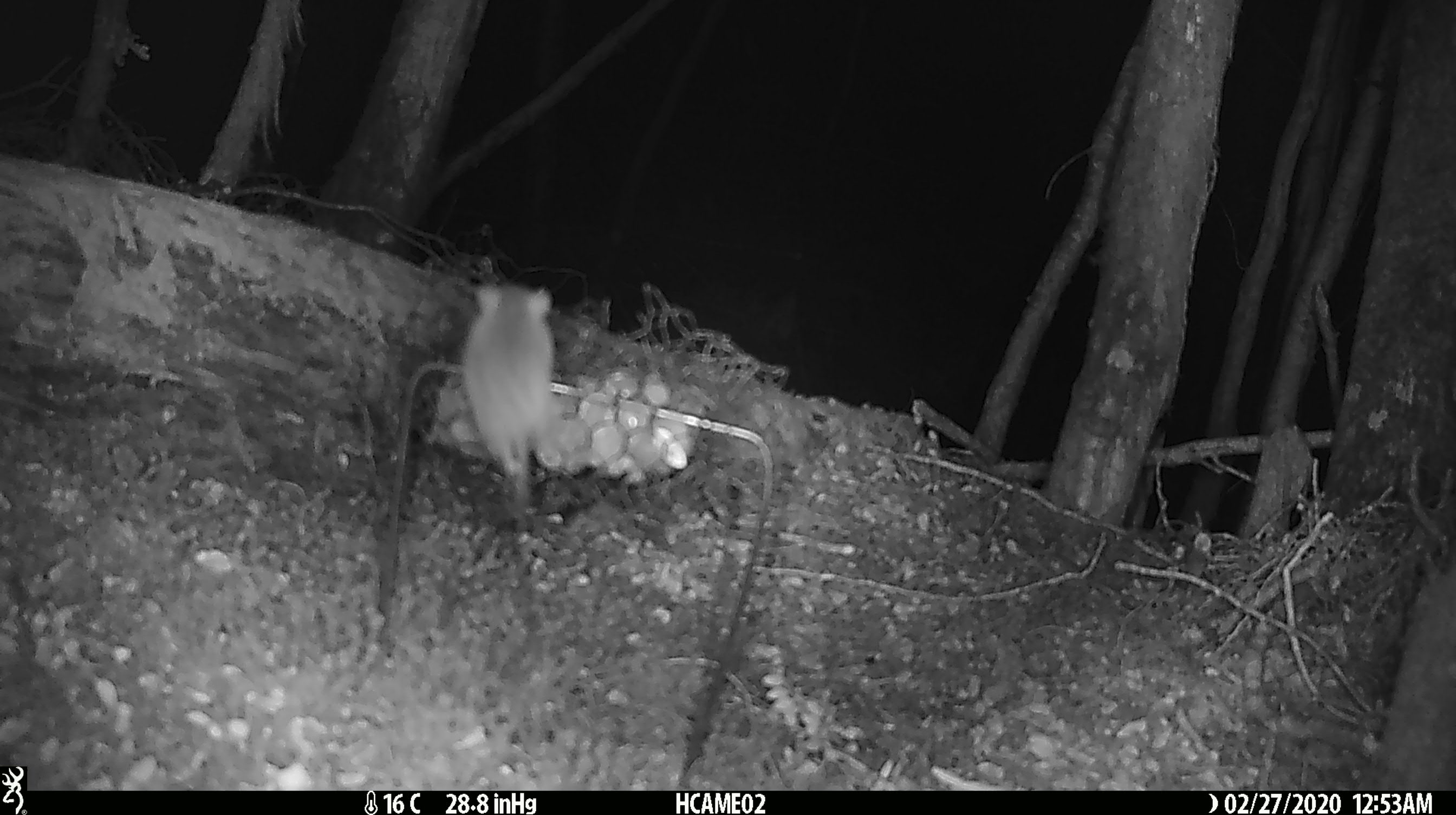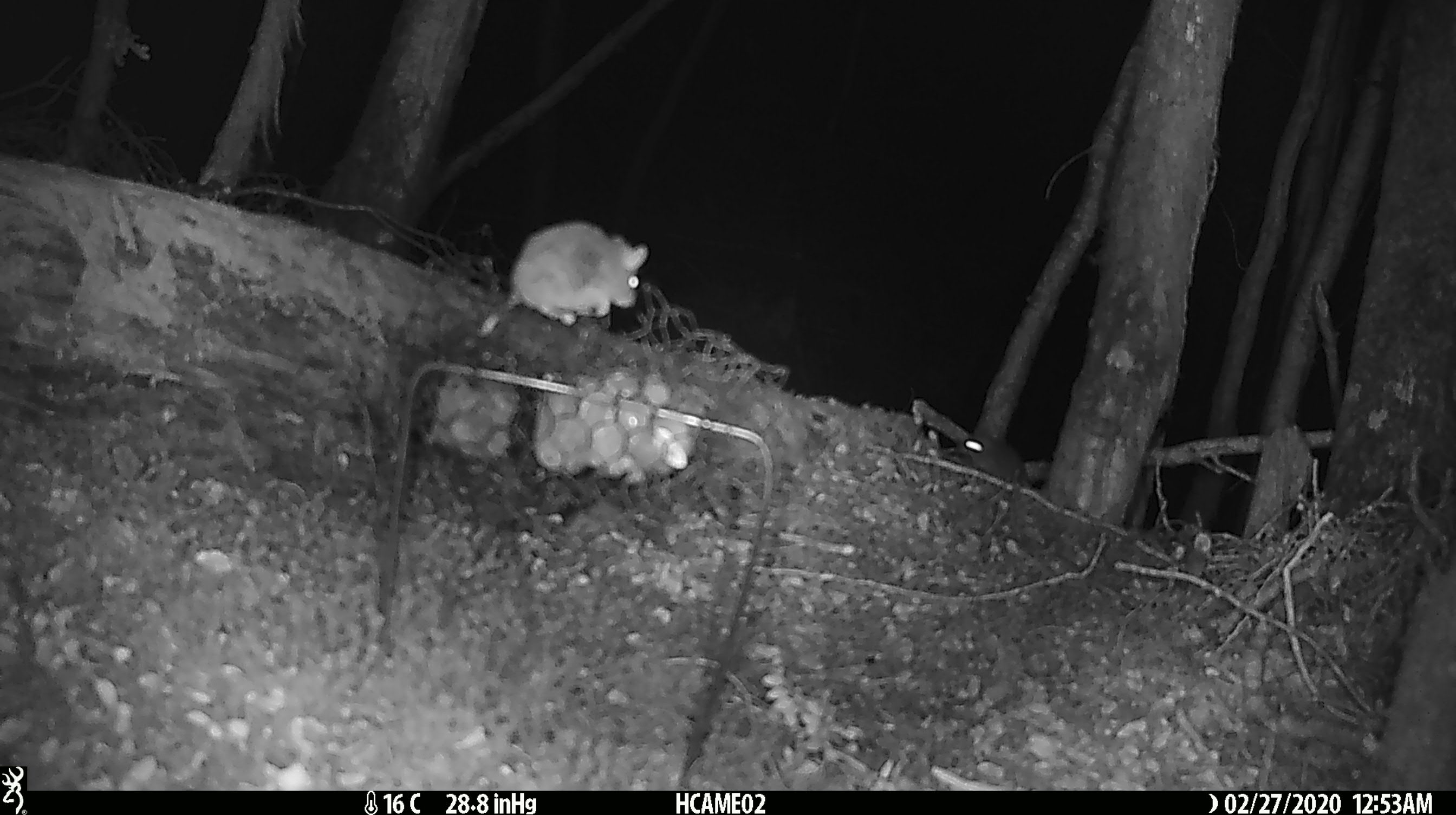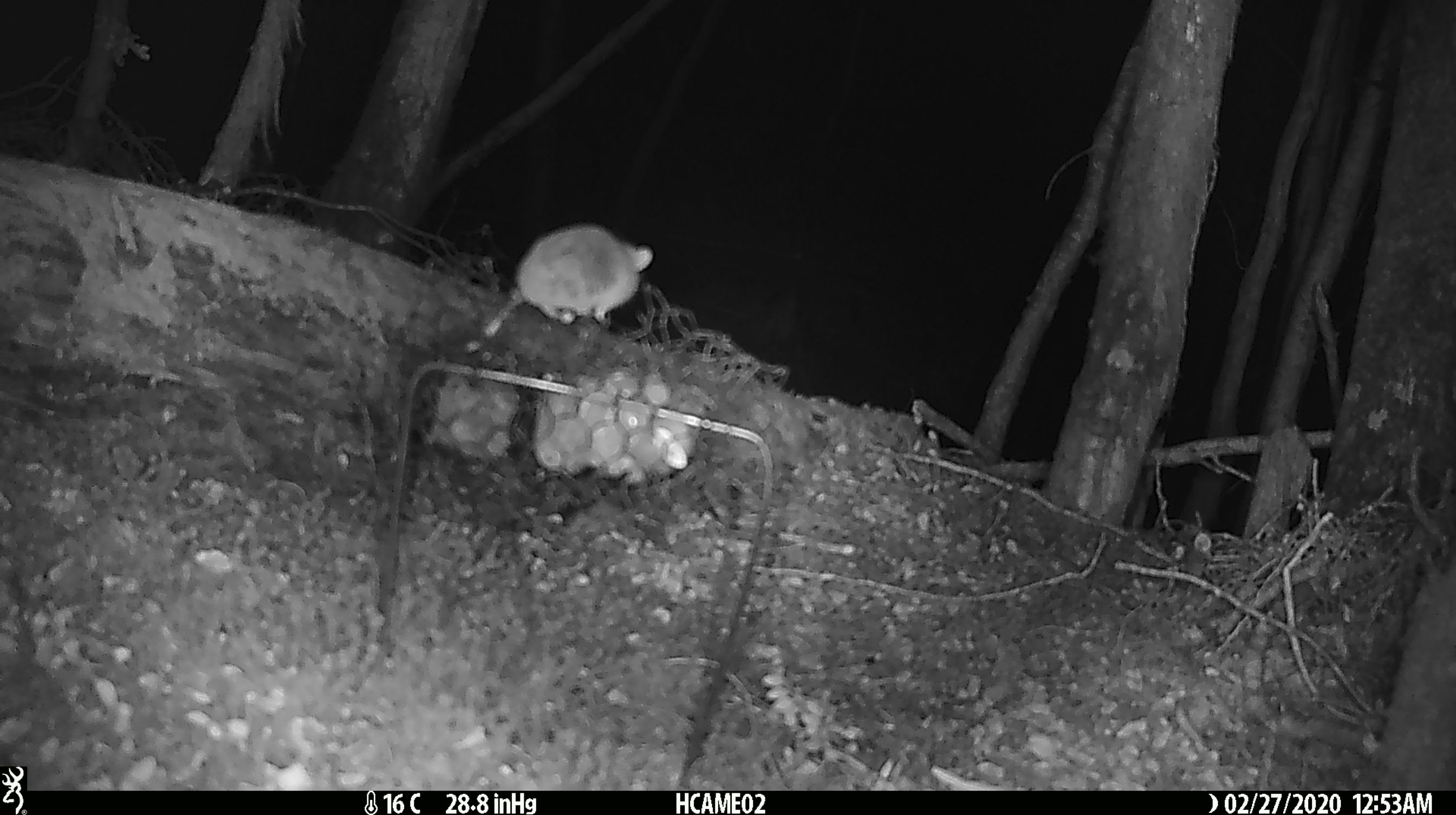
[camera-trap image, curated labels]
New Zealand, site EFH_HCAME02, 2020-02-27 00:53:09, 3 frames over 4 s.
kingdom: Animalia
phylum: Chordata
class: Mammalia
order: Rodentia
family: Muridae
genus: Mus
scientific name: Mus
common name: mouse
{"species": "mouse (Mus)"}